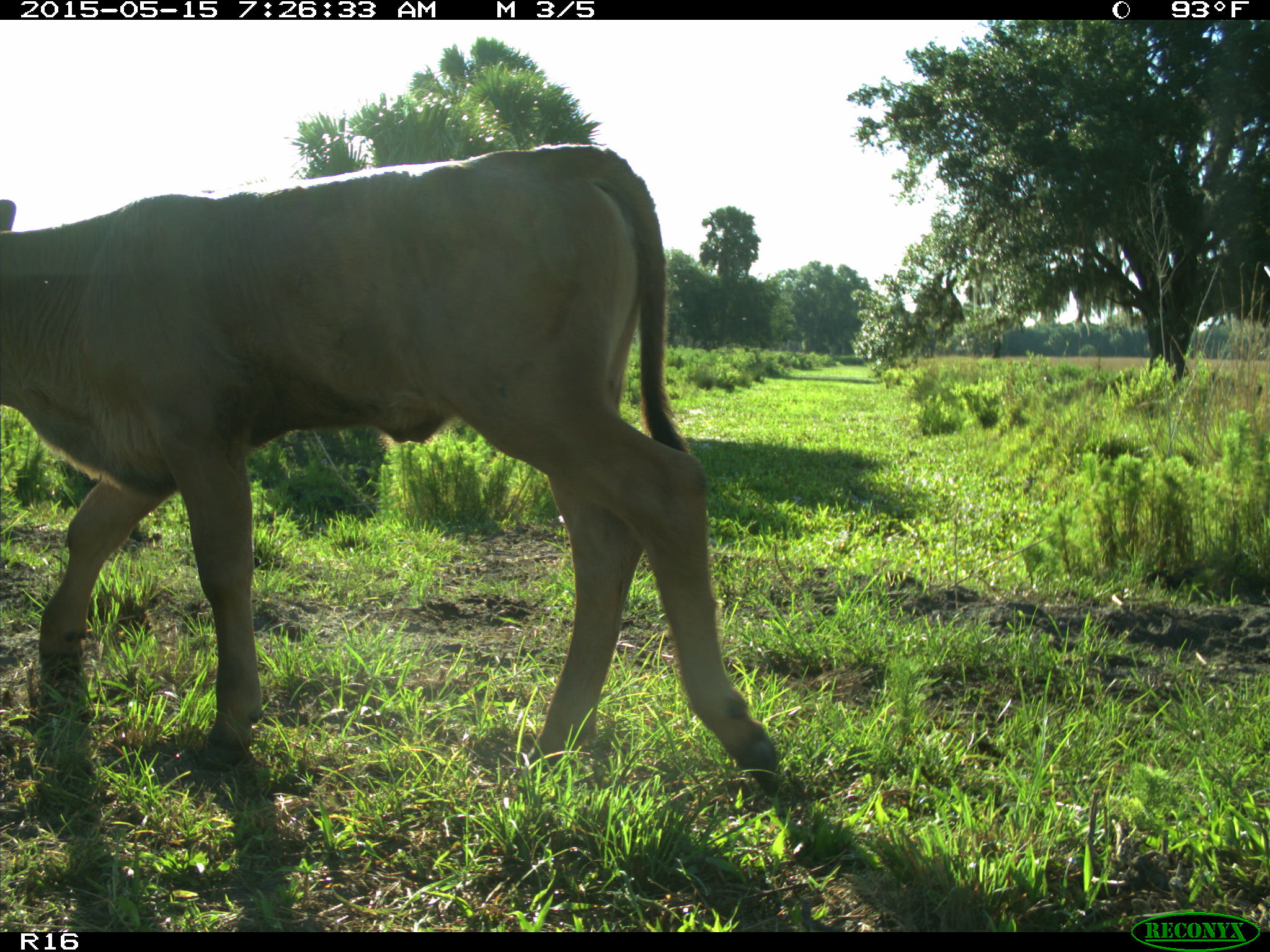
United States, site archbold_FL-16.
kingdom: Animalia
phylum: Chordata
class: Mammalia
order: Artiodactyla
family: Bovidae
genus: Bos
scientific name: Bos taurus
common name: domestic cow